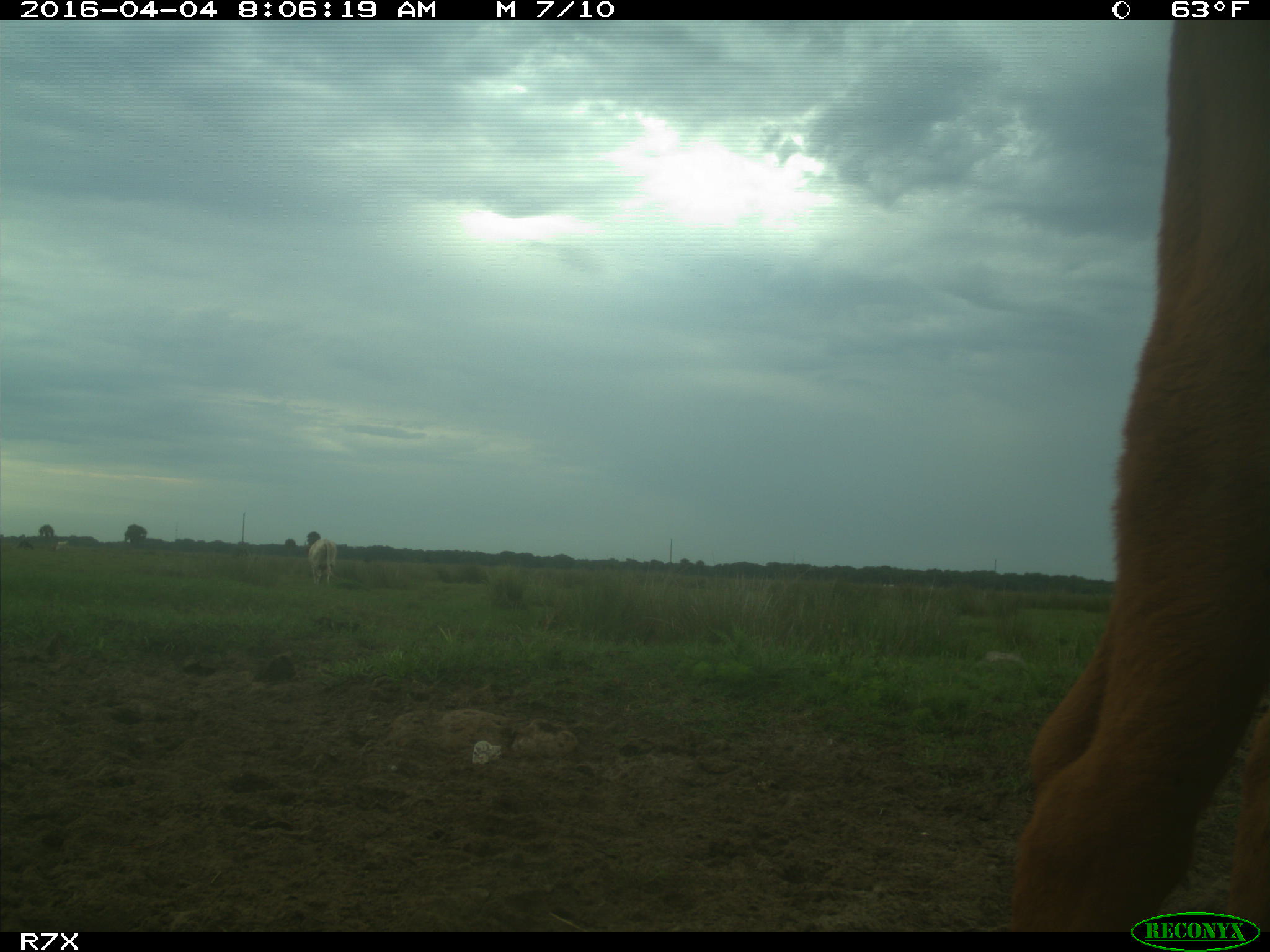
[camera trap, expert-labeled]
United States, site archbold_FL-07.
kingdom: Animalia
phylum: Chordata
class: Mammalia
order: Artiodactyla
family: Bovidae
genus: Bos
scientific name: Bos taurus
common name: domestic cow